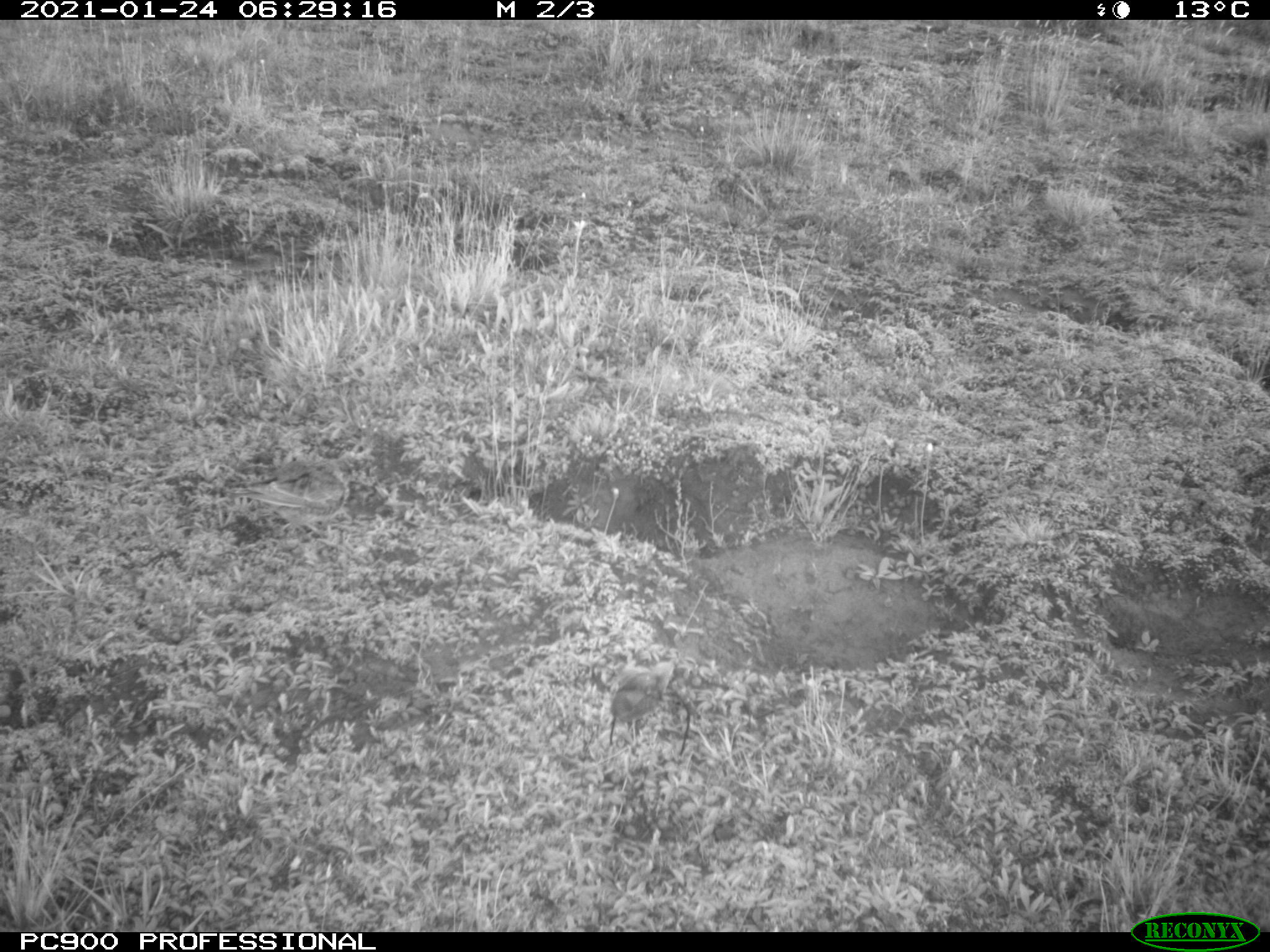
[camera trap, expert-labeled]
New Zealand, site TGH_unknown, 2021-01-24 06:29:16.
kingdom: Animalia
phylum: Chordata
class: Aves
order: Passeriformes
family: Motacillidae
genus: Anthus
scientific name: Anthus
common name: pipit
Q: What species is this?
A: Pipit (Anthus).